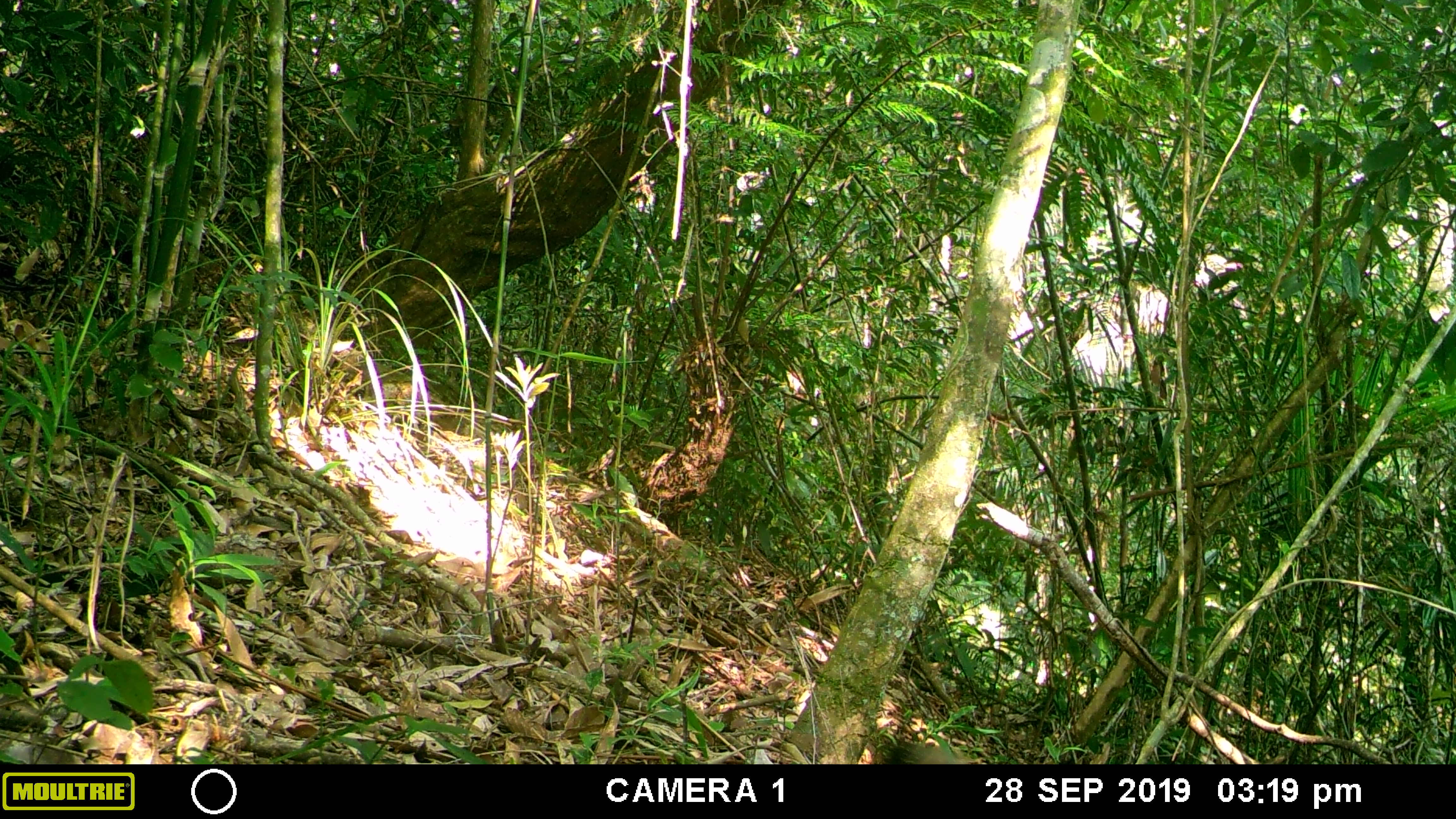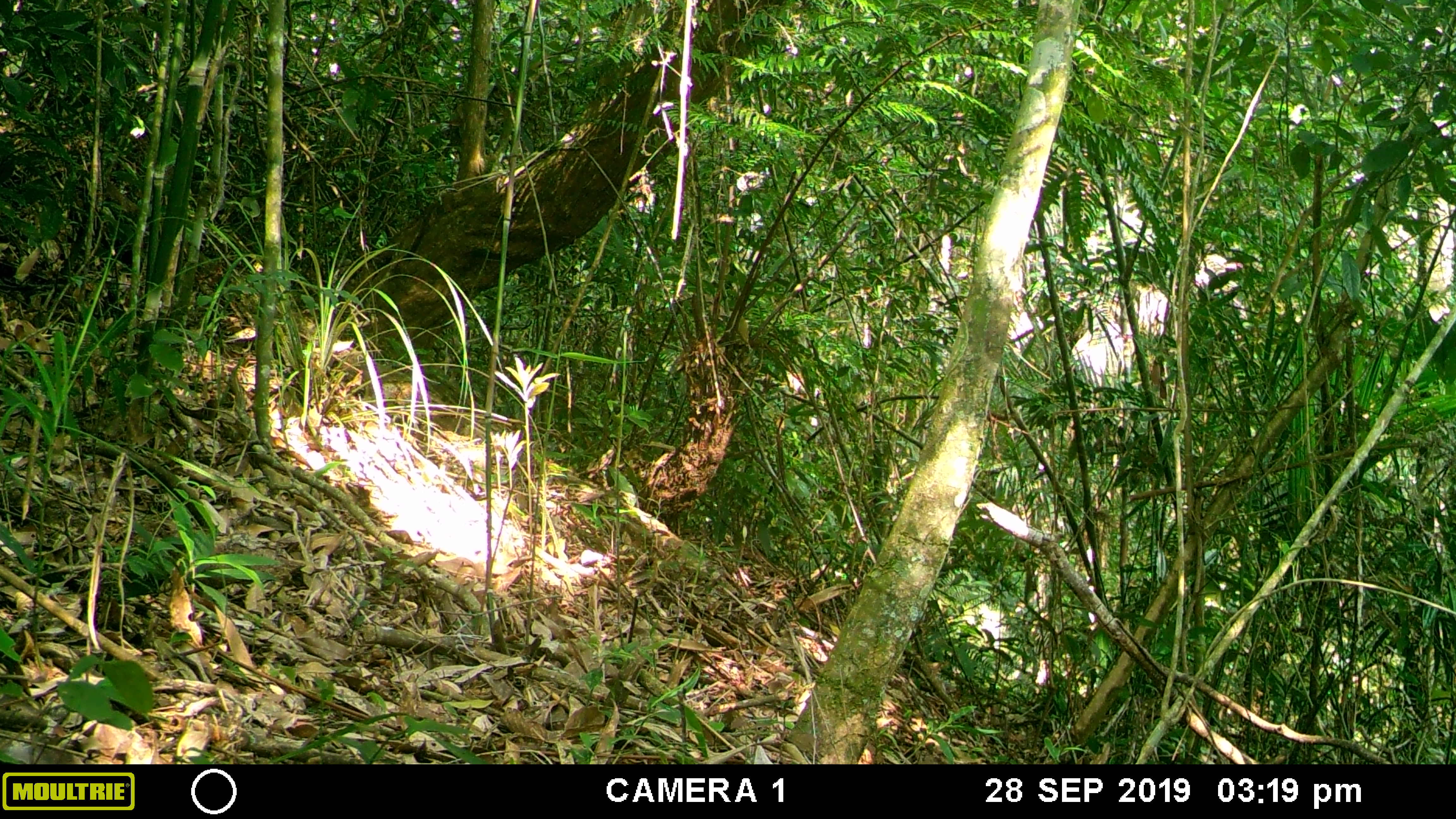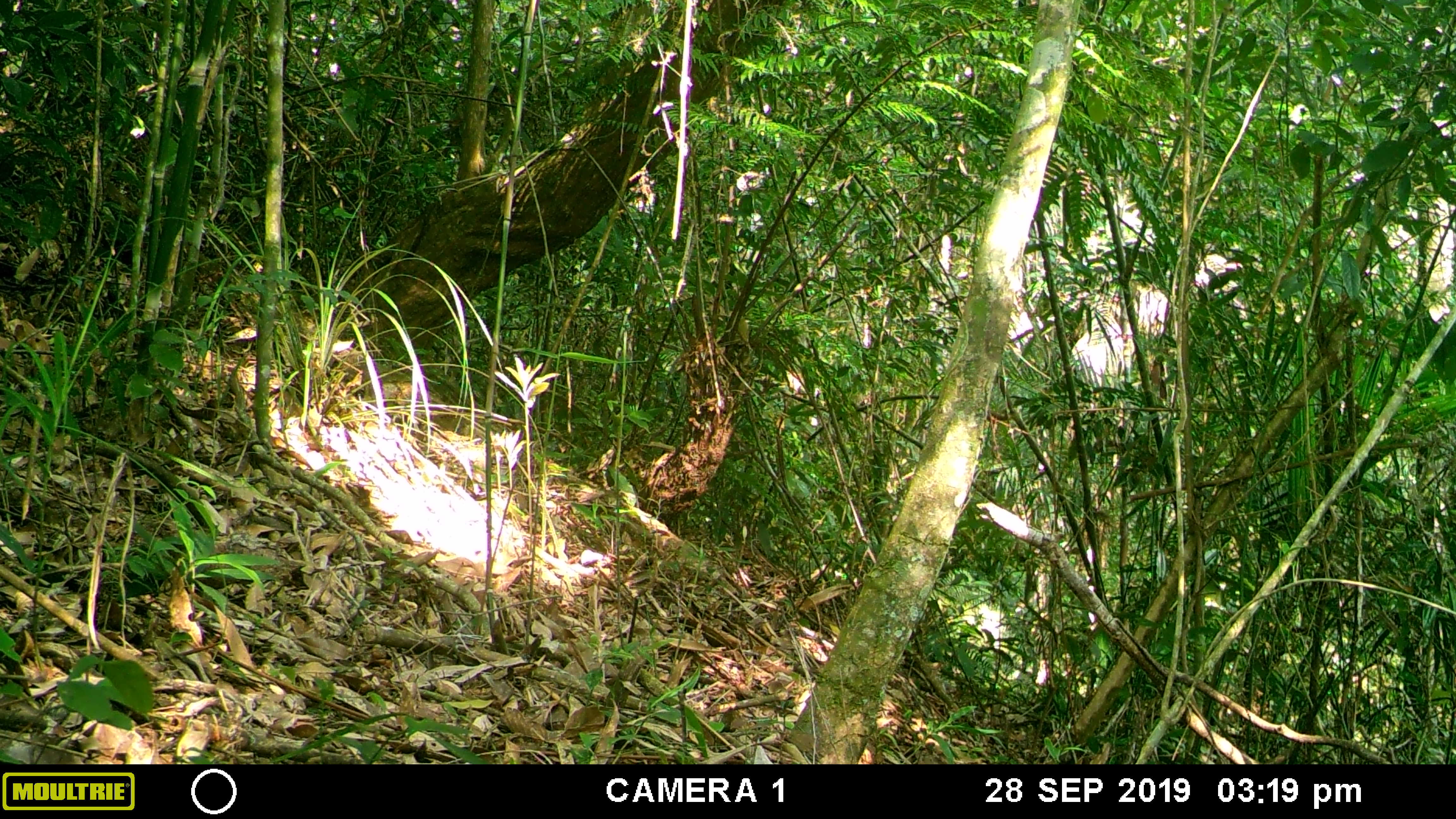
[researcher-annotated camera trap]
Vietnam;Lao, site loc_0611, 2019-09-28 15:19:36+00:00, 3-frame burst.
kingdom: Animalia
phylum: Chordata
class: Mammalia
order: Rodentia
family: Sciuridae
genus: Callosciurus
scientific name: Callosciurus erythraeus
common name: pallas's squirrel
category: pallass squirrel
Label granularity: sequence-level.